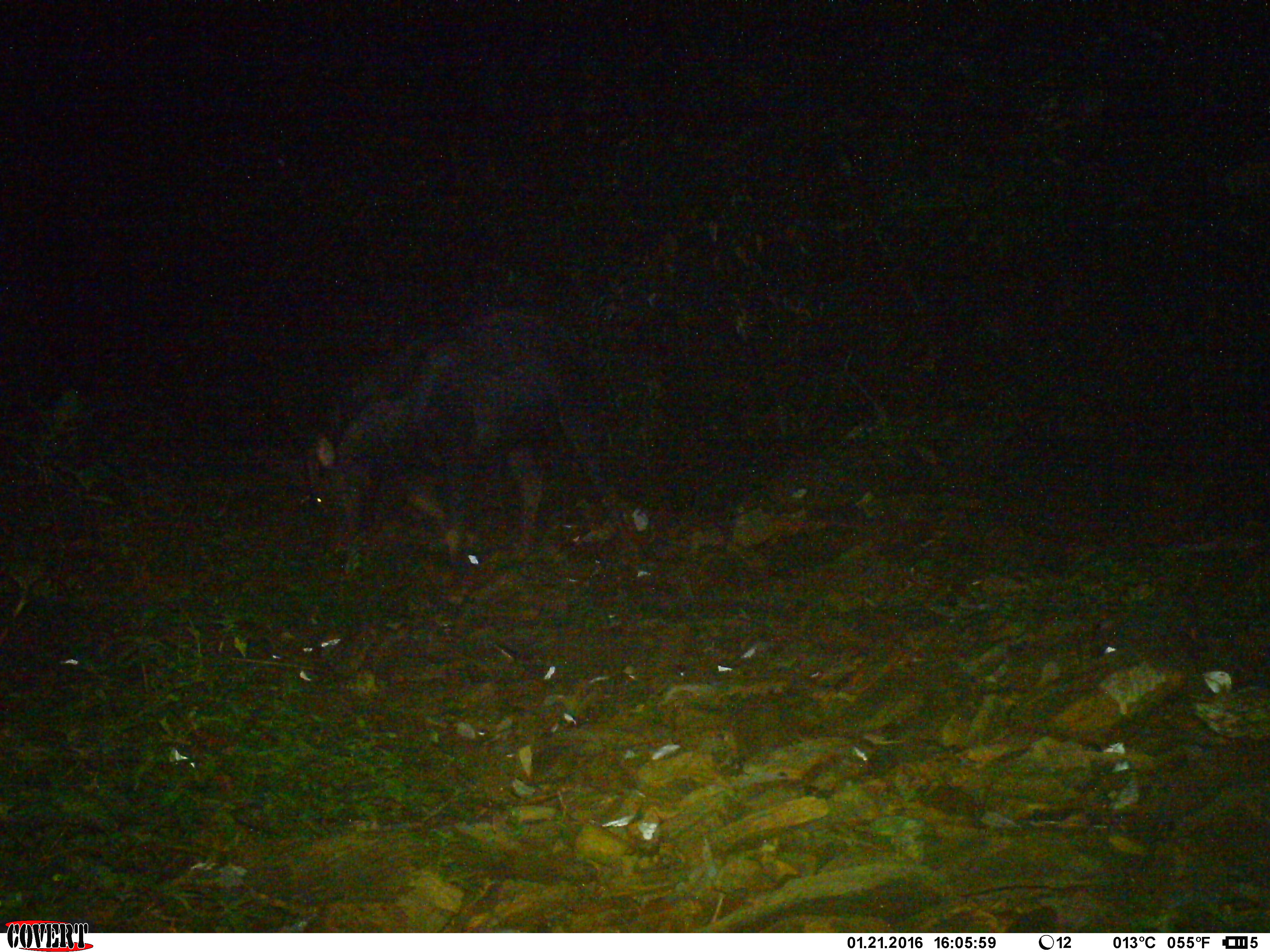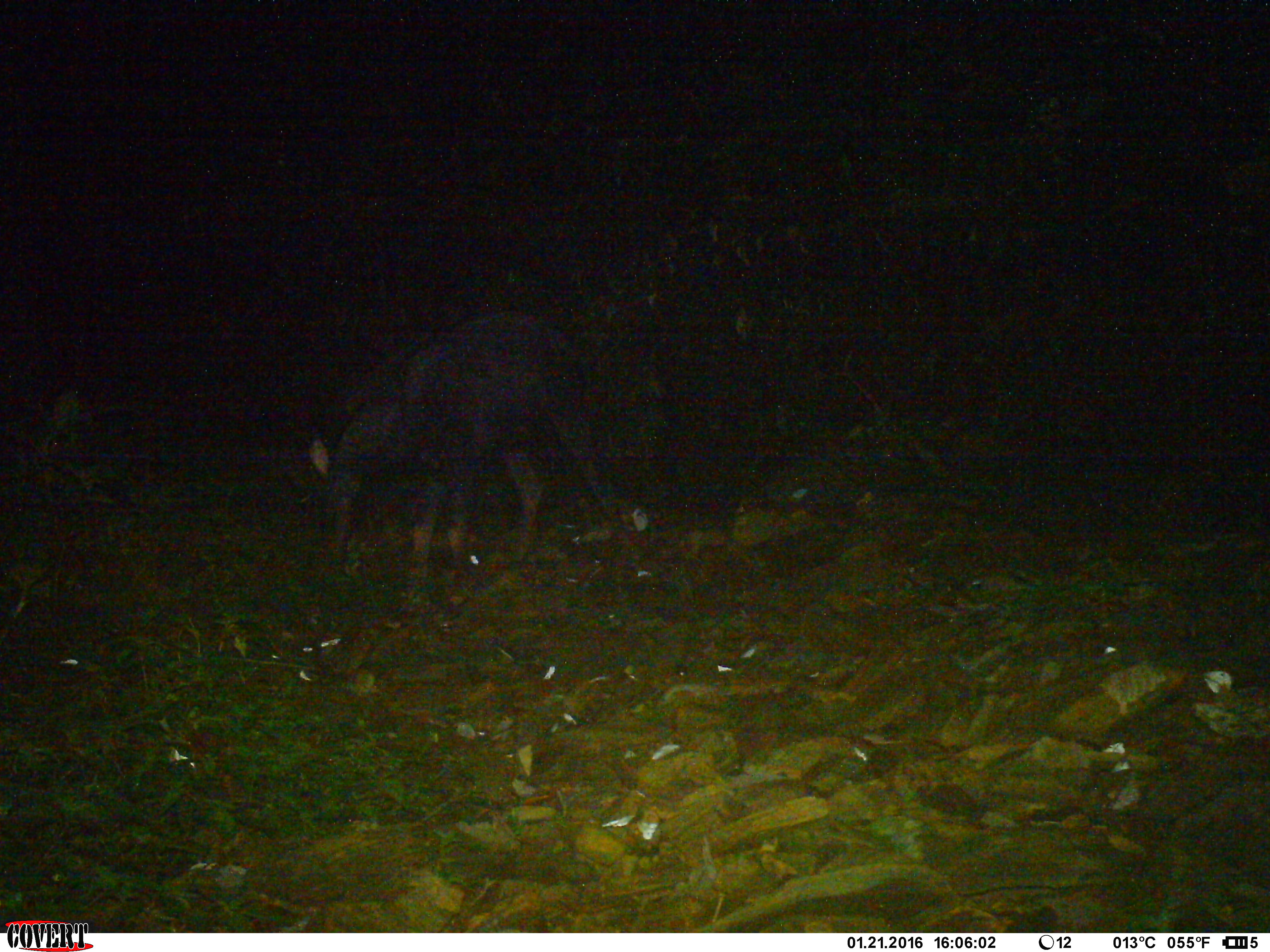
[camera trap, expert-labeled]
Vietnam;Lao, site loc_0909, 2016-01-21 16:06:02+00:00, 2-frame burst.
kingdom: Animalia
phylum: Chordata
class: Mammalia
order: Artiodactyla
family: Bovidae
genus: Capricornis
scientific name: Capricornis sumatraensis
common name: chinese serow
Chinese serow (Capricornis sumatraensis). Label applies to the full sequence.